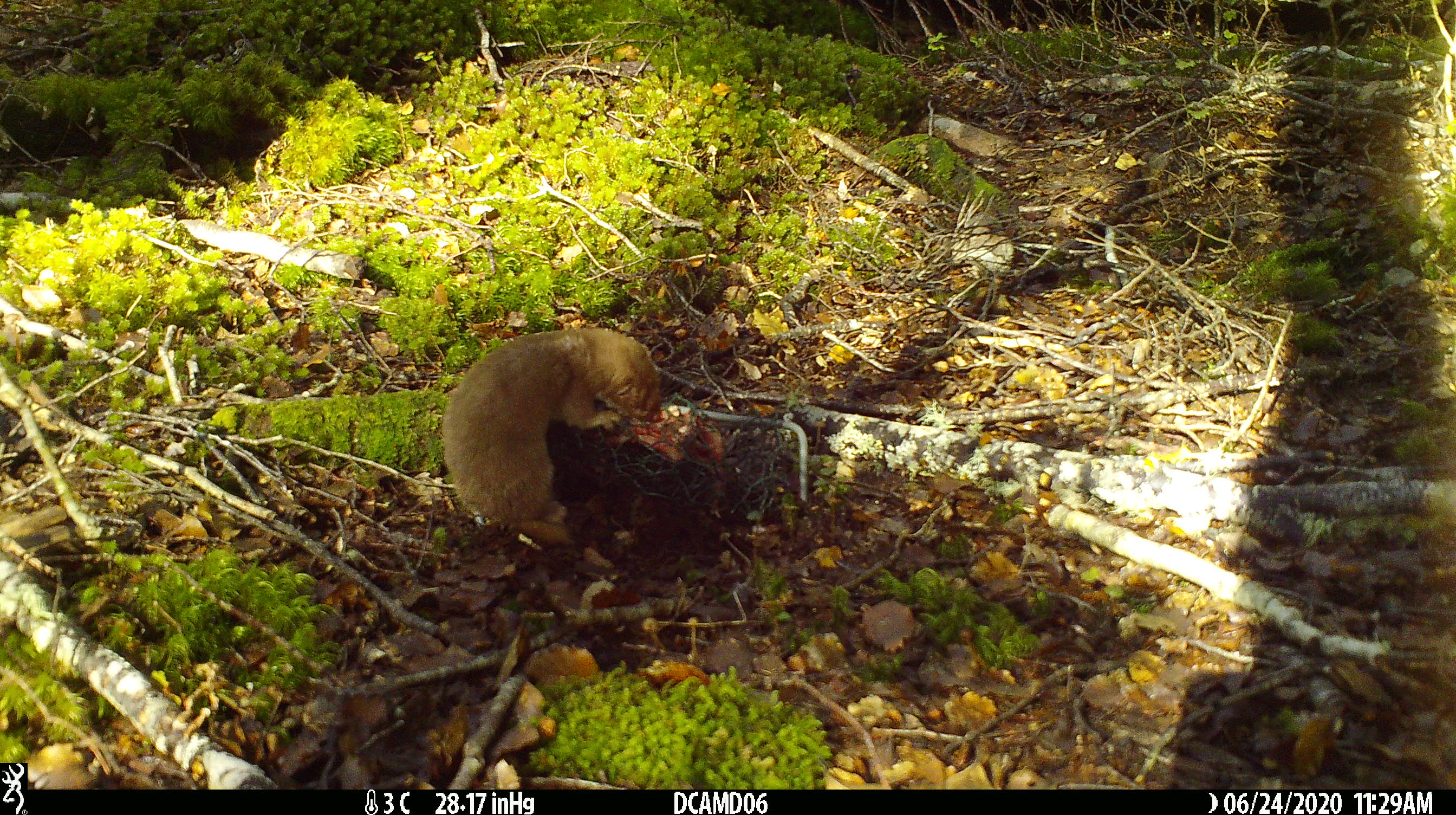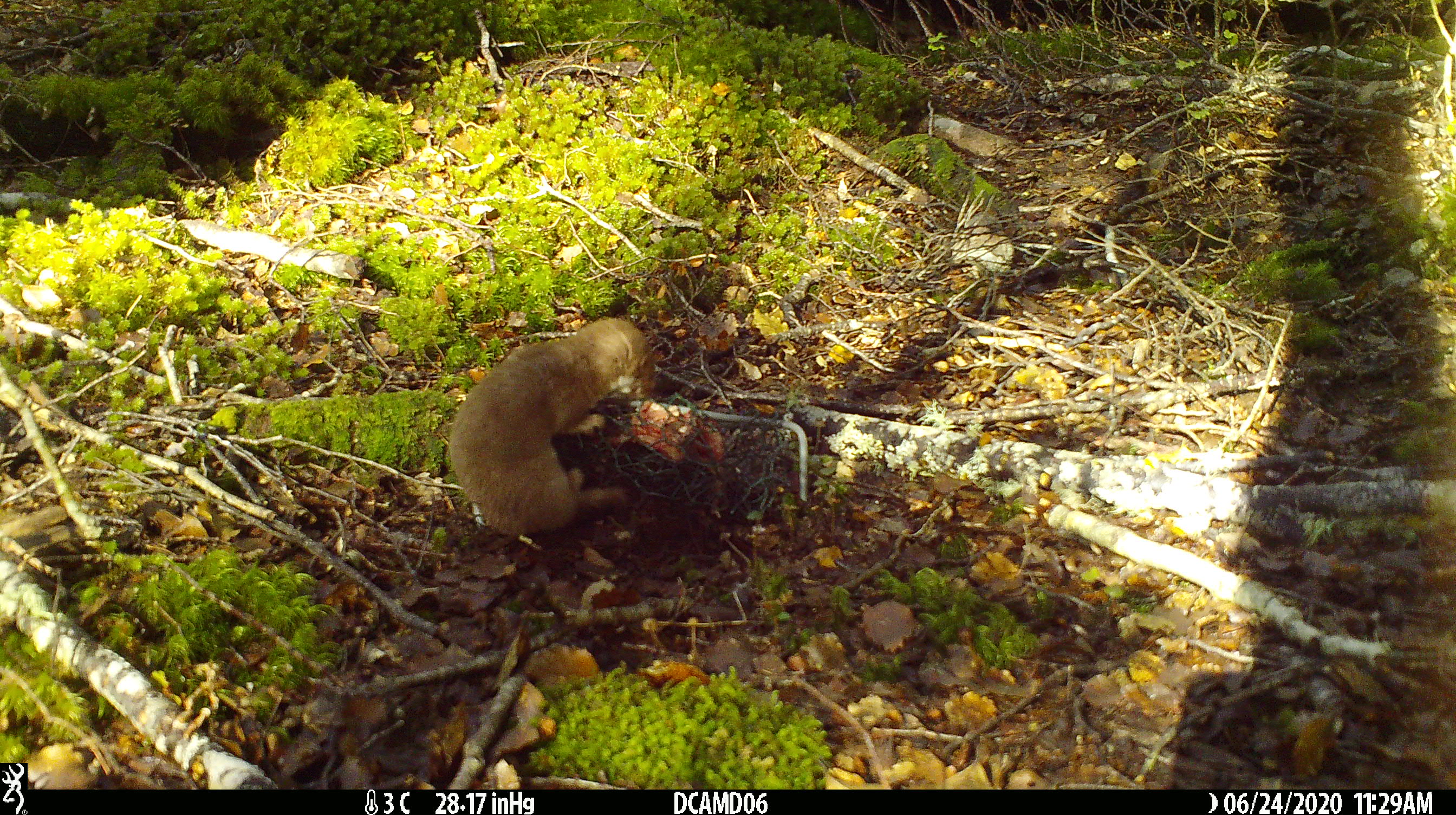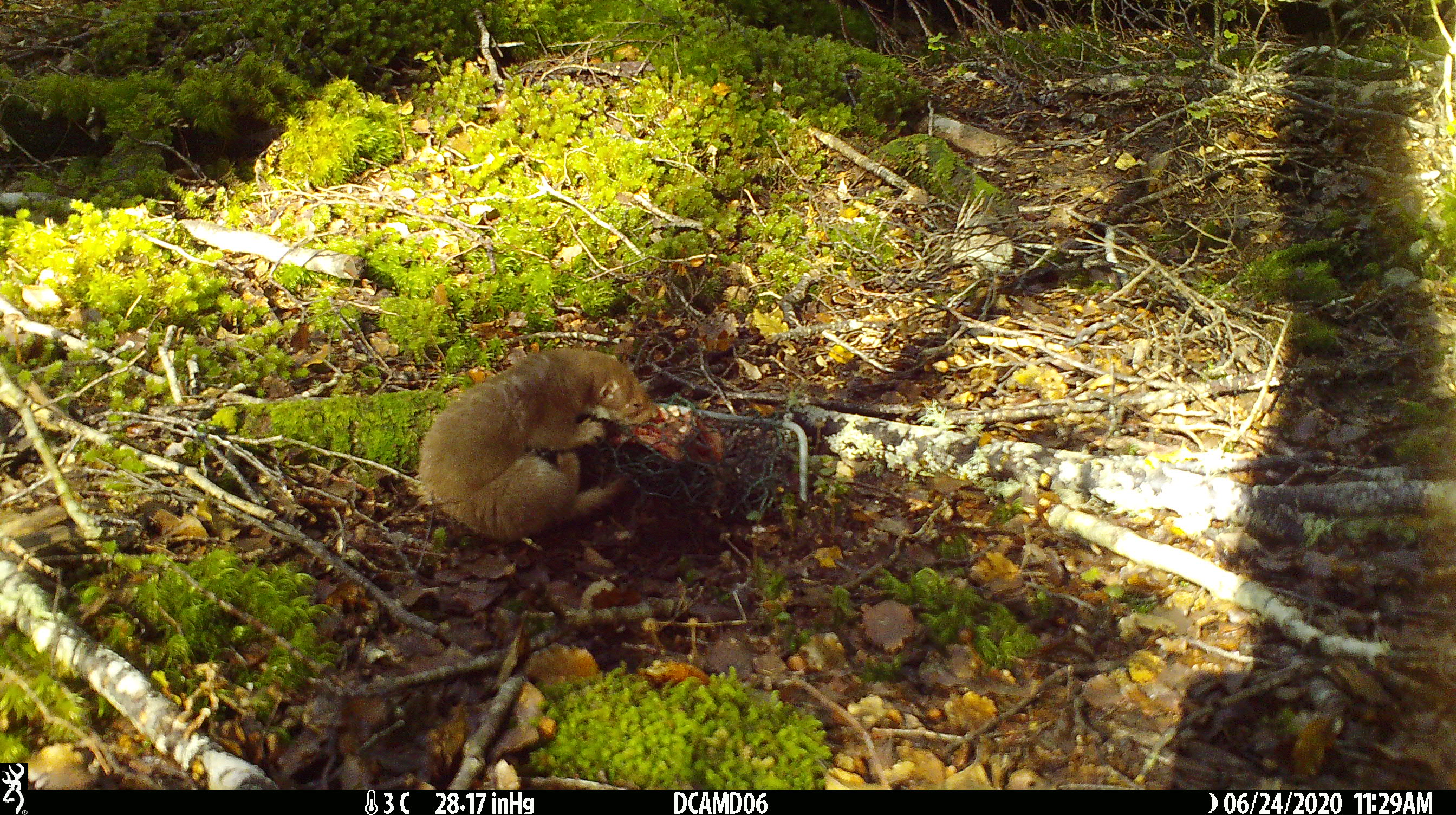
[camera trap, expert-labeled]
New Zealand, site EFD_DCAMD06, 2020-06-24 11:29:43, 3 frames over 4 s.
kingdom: Animalia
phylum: Chordata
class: Mammalia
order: Carnivora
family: Mustelidae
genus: Mustela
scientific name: Mustela nivalis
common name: least weasel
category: weasel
Weasel (least weasel) (Mustela nivalis).